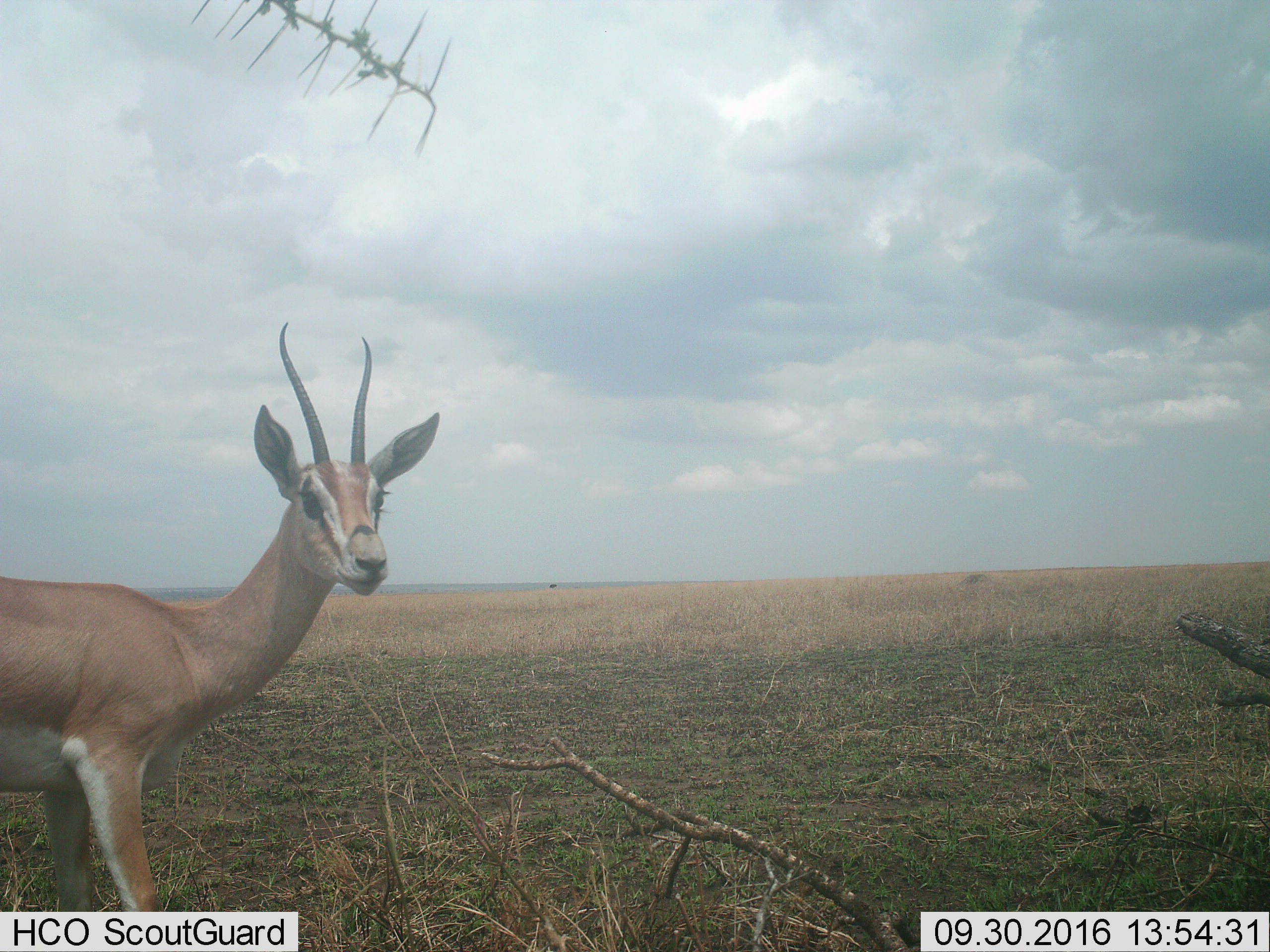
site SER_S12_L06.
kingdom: Animalia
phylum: Chordata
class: Mammalia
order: Artiodactyla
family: Bovidae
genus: Nanger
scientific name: Nanger granti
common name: grant's gazelle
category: gazellegrants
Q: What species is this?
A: Gazellegrants (grant's gazelle) (Nanger granti).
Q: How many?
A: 1.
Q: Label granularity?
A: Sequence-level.